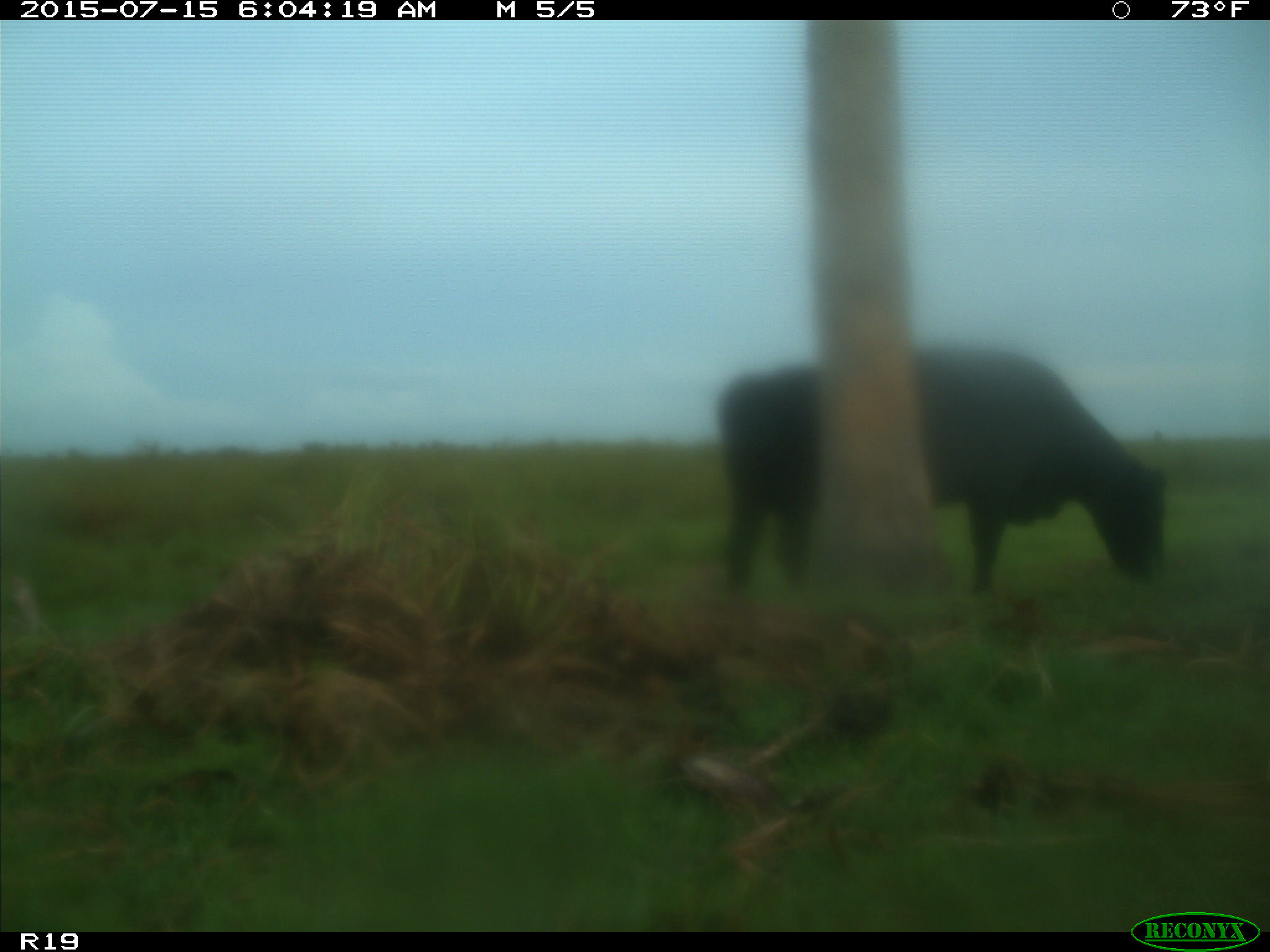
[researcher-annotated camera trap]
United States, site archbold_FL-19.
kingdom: Animalia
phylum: Chordata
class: Mammalia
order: Artiodactyla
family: Bovidae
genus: Bos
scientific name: Bos taurus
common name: domestic cow